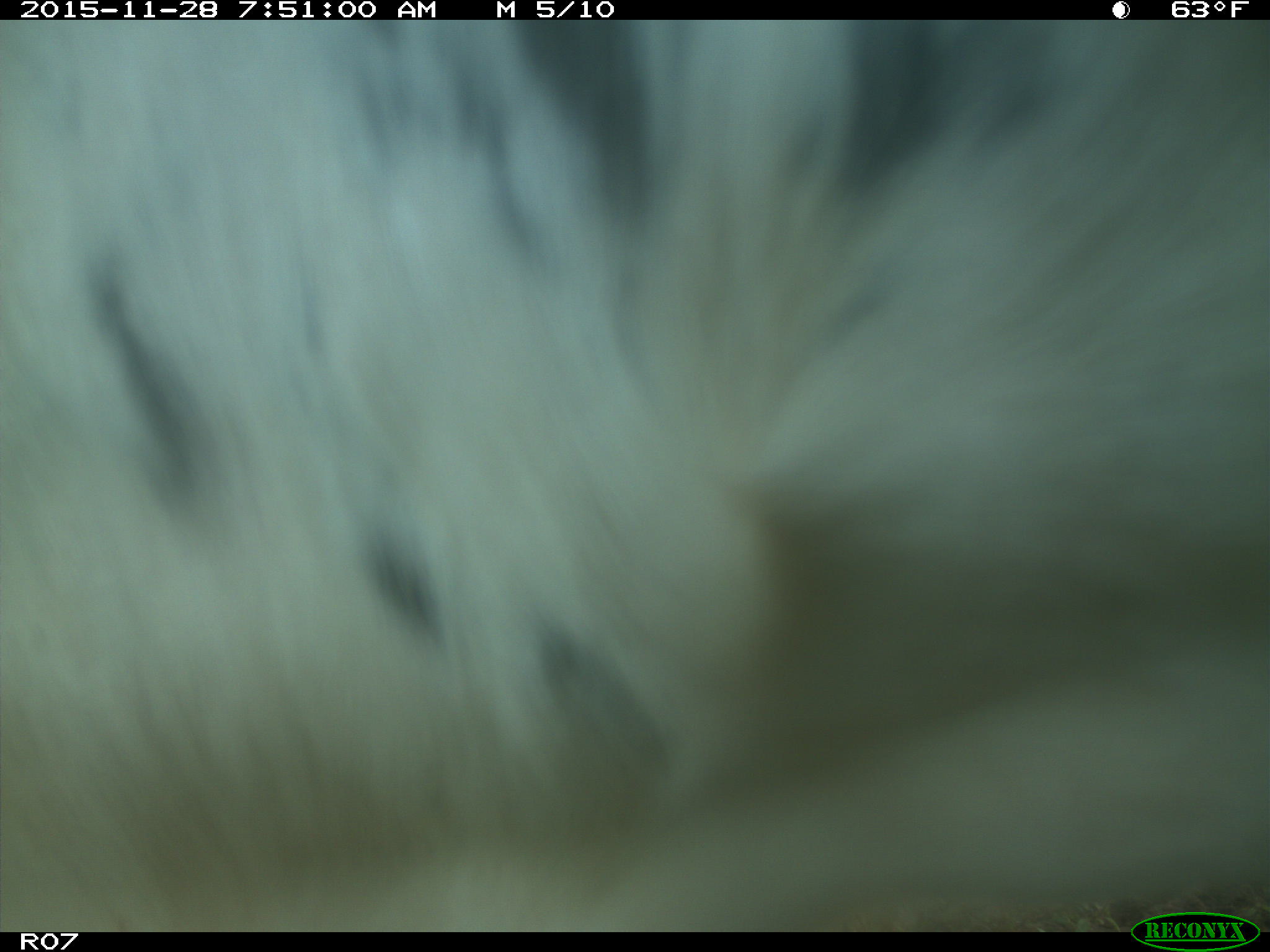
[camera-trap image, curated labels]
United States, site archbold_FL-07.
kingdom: Animalia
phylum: Chordata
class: Mammalia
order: Artiodactyla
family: Bovidae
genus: Bos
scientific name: Bos taurus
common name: domestic cow